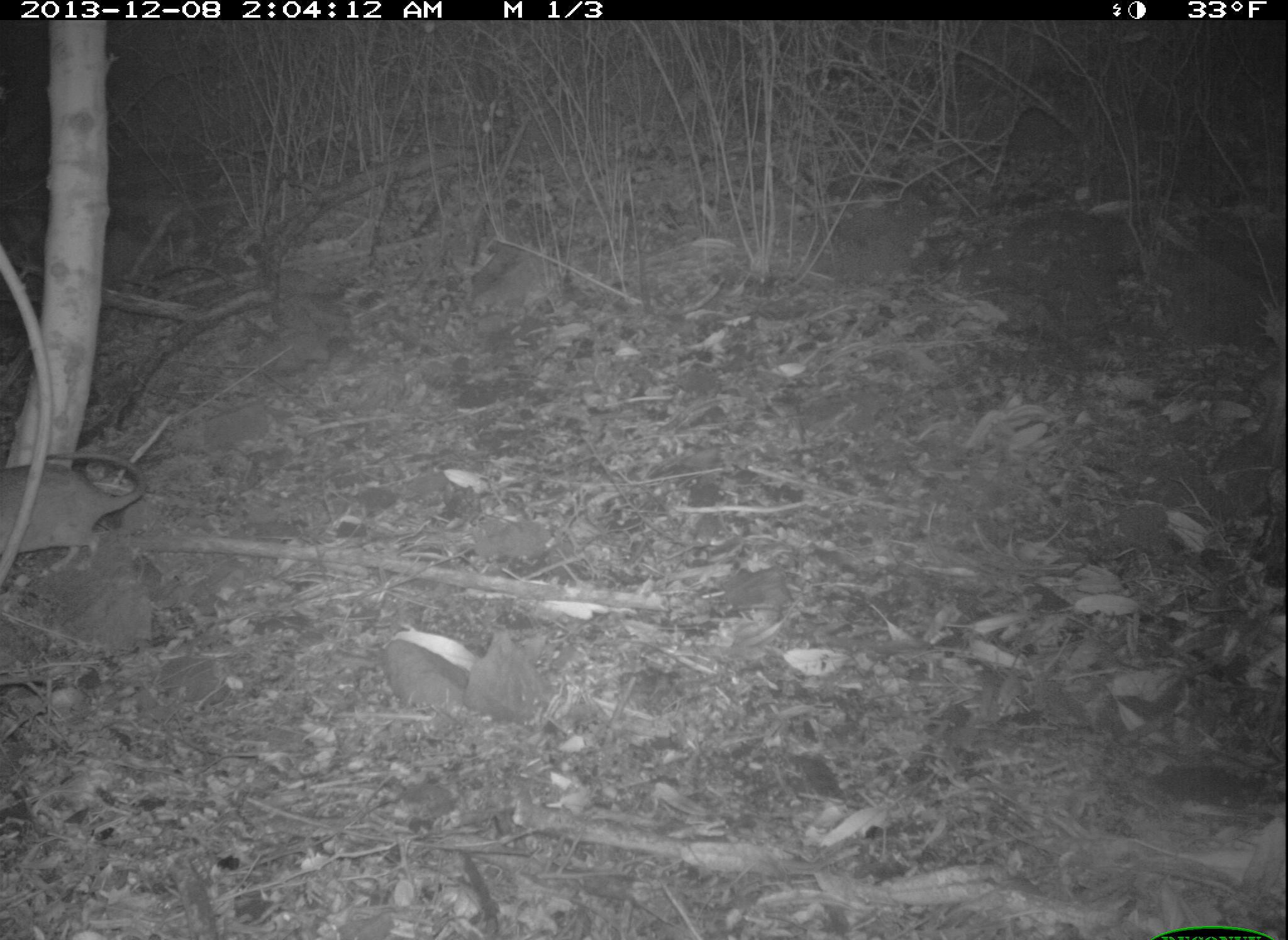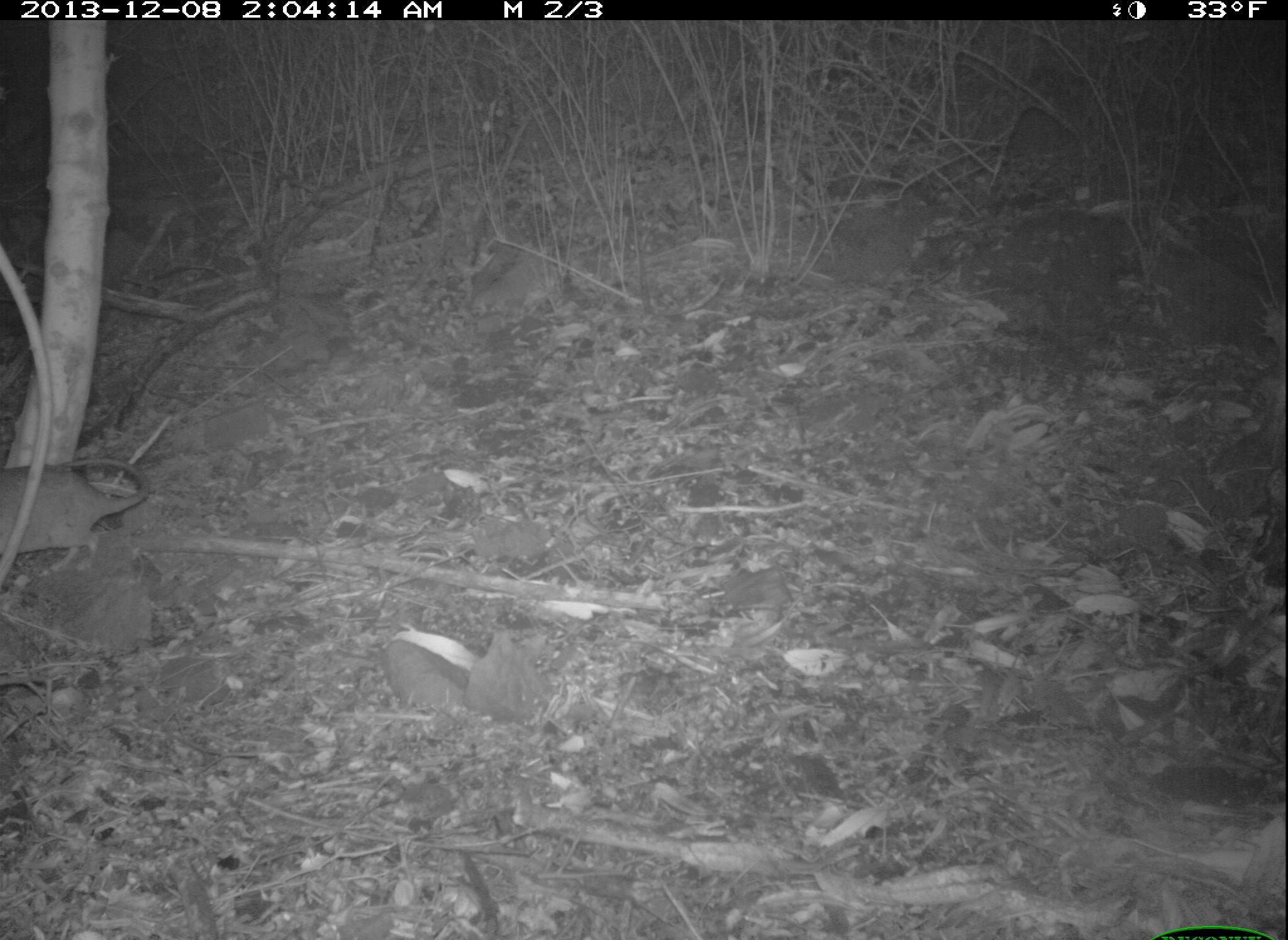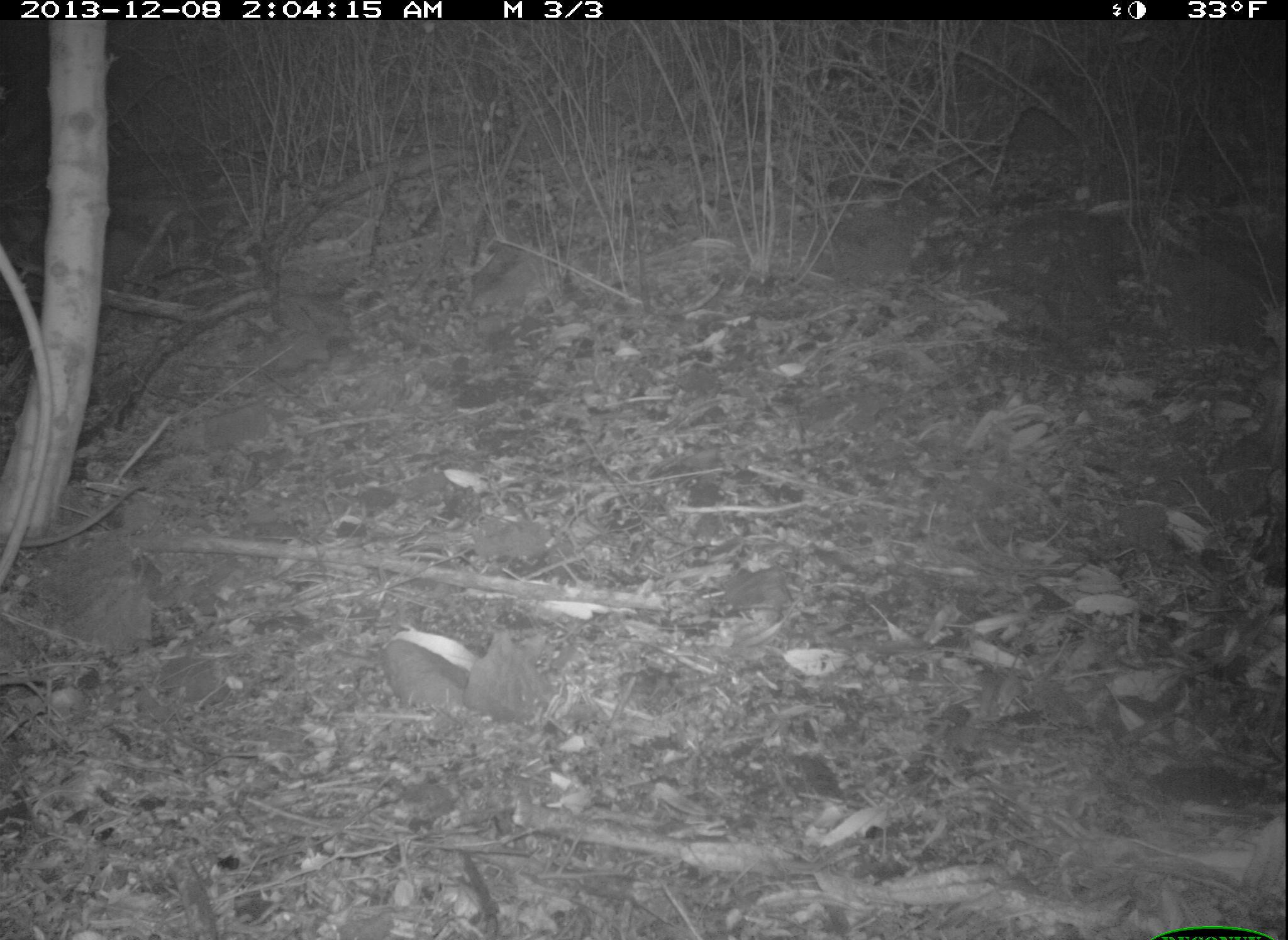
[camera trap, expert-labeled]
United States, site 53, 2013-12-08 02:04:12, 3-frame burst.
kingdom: Animalia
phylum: Chordata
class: Mammalia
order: Rodentia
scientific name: Rodentia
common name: rodent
Rodent (Rodentia).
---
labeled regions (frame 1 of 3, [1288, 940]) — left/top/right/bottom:
rodent: 0/450/143/574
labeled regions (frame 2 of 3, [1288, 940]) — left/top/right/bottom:
rodent: 0/454/150/583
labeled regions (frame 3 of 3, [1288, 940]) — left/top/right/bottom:
rodent: 0/465/146/554